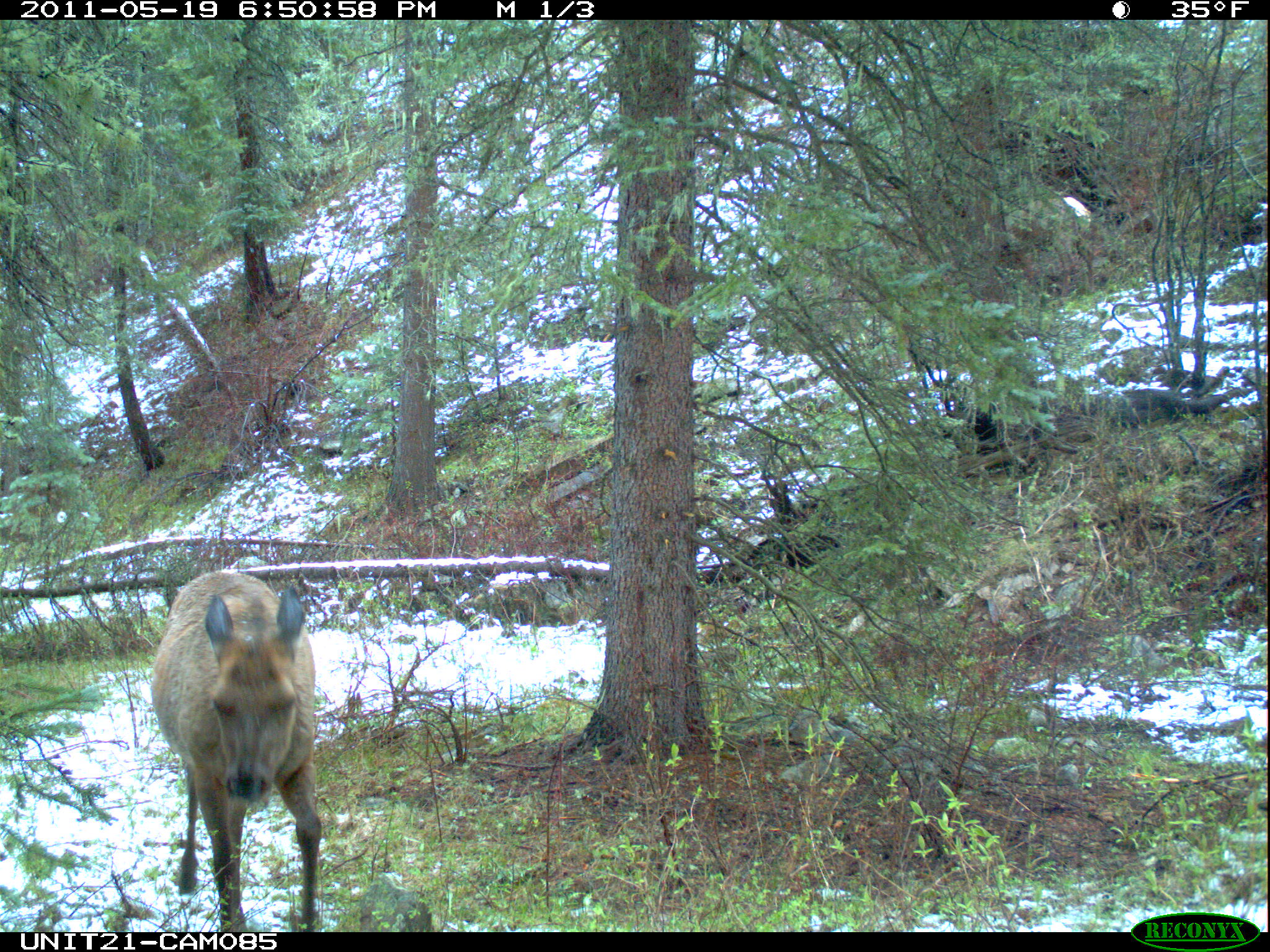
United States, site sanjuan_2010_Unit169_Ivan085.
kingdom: Animalia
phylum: Chordata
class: Mammalia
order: Artiodactyla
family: Cervidae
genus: Cervus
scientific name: Cervus elaphus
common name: red deer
Cervus elaphus (red deer).